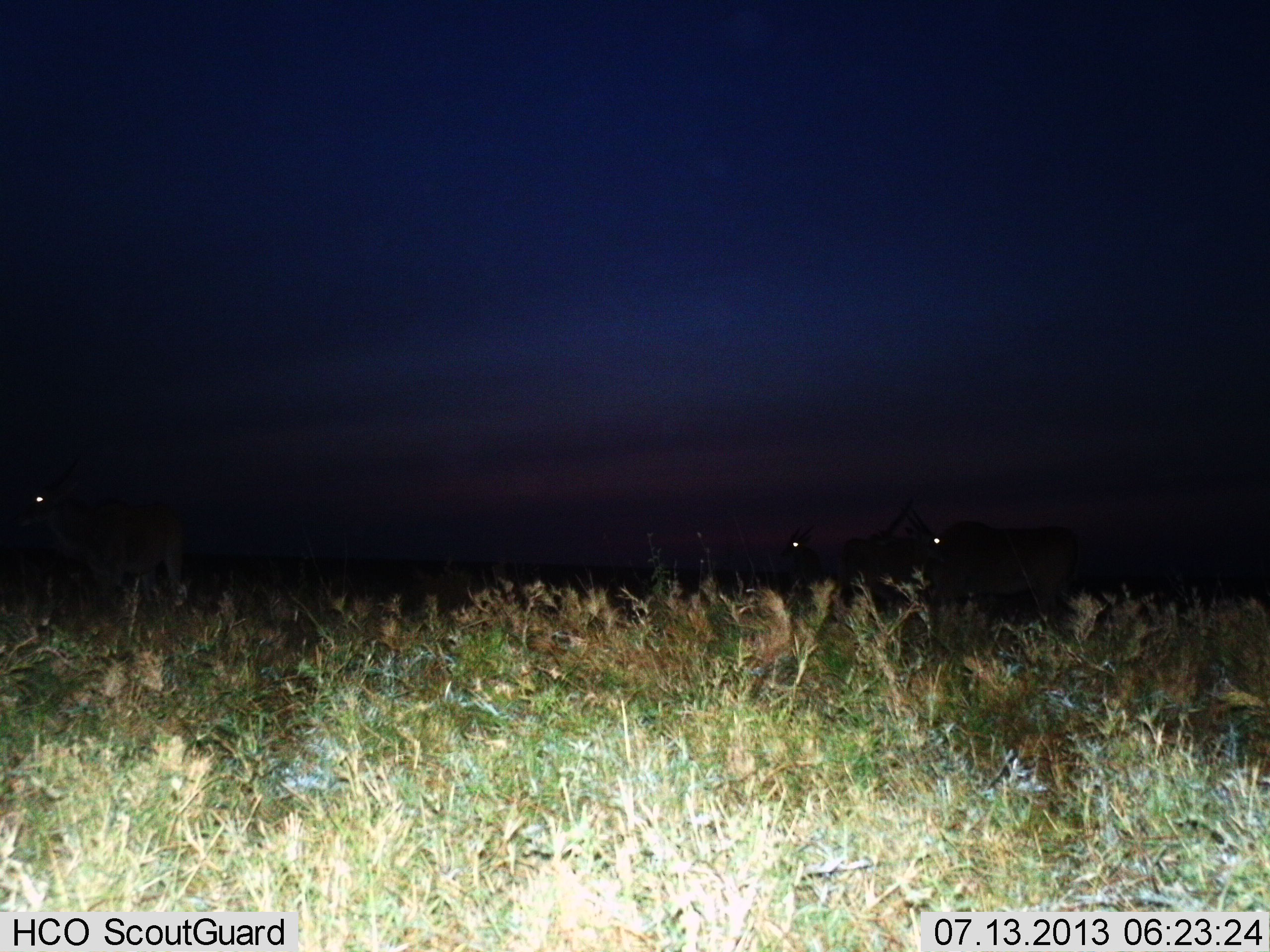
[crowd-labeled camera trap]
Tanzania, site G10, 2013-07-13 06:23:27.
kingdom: Animalia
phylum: Chordata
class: Mammalia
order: Artiodactyla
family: Bovidae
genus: Tragelaphus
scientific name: Tragelaphus oryx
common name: eland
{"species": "eland (Tragelaphus oryx)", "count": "4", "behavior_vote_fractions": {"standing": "79%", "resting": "0%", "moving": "29%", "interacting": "0%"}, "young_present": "0%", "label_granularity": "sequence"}